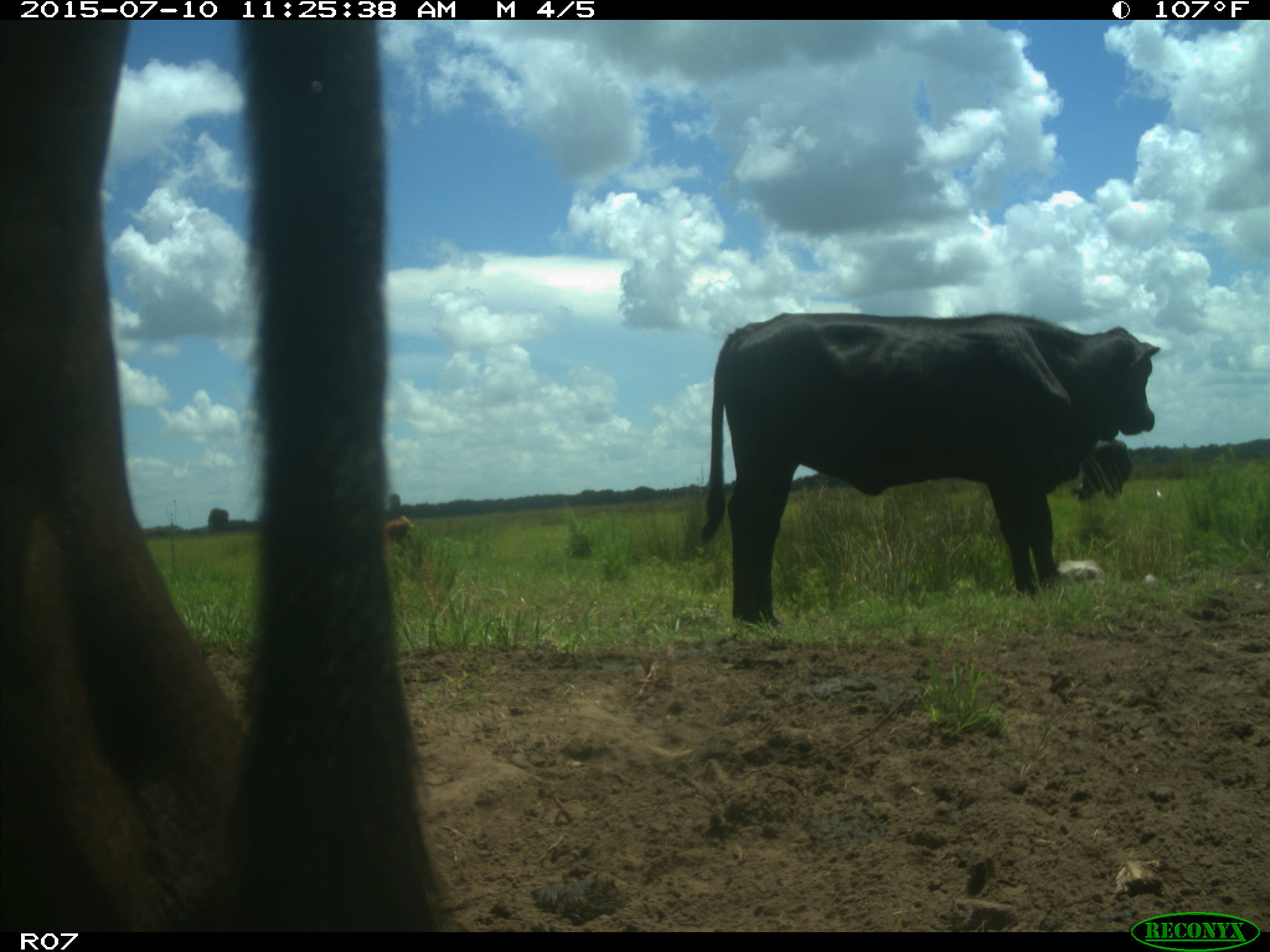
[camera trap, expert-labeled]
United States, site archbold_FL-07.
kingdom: Animalia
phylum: Chordata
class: Mammalia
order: Artiodactyla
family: Bovidae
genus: Bos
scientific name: Bos taurus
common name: domestic cow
Bos taurus (domestic cow).